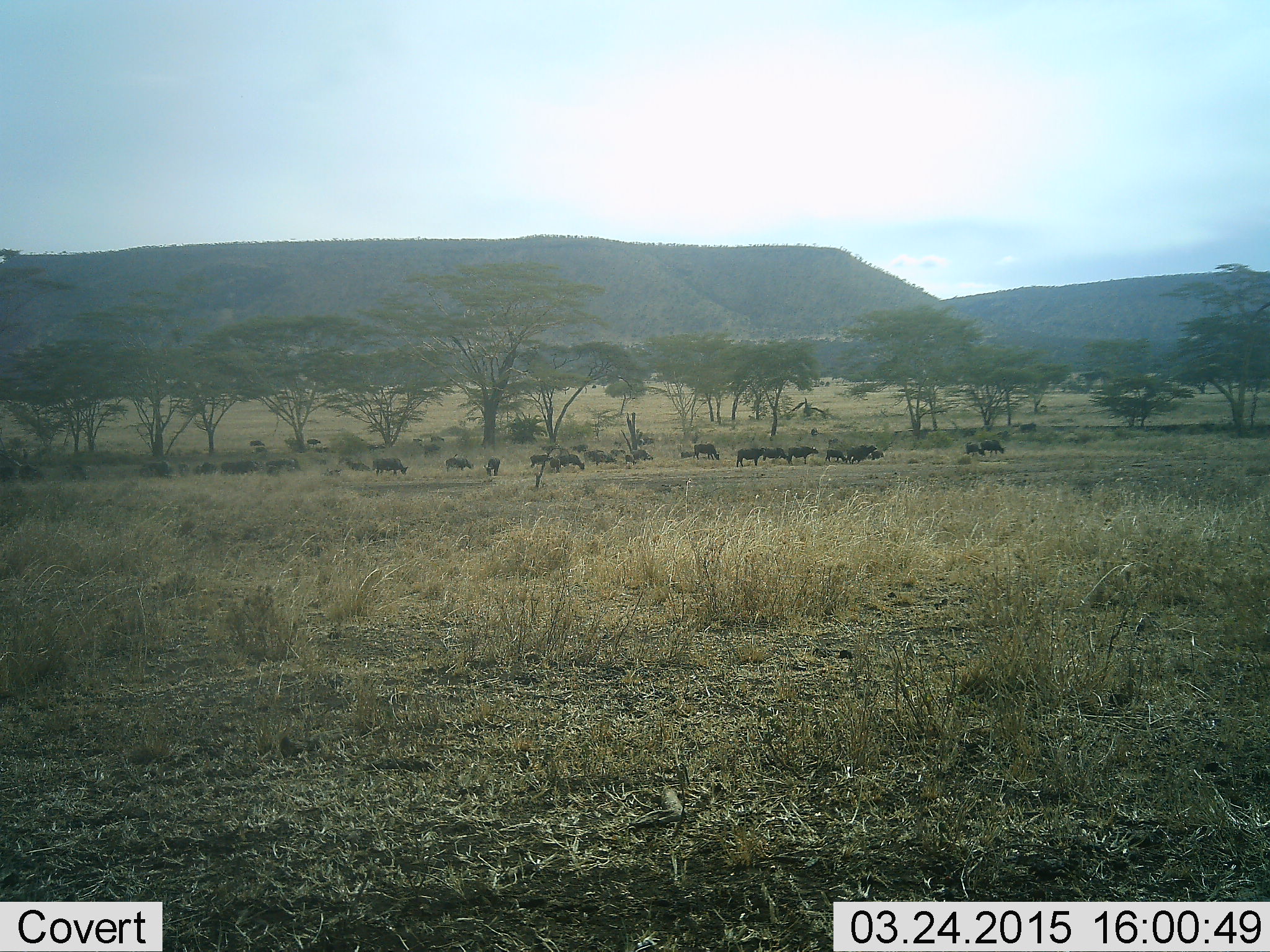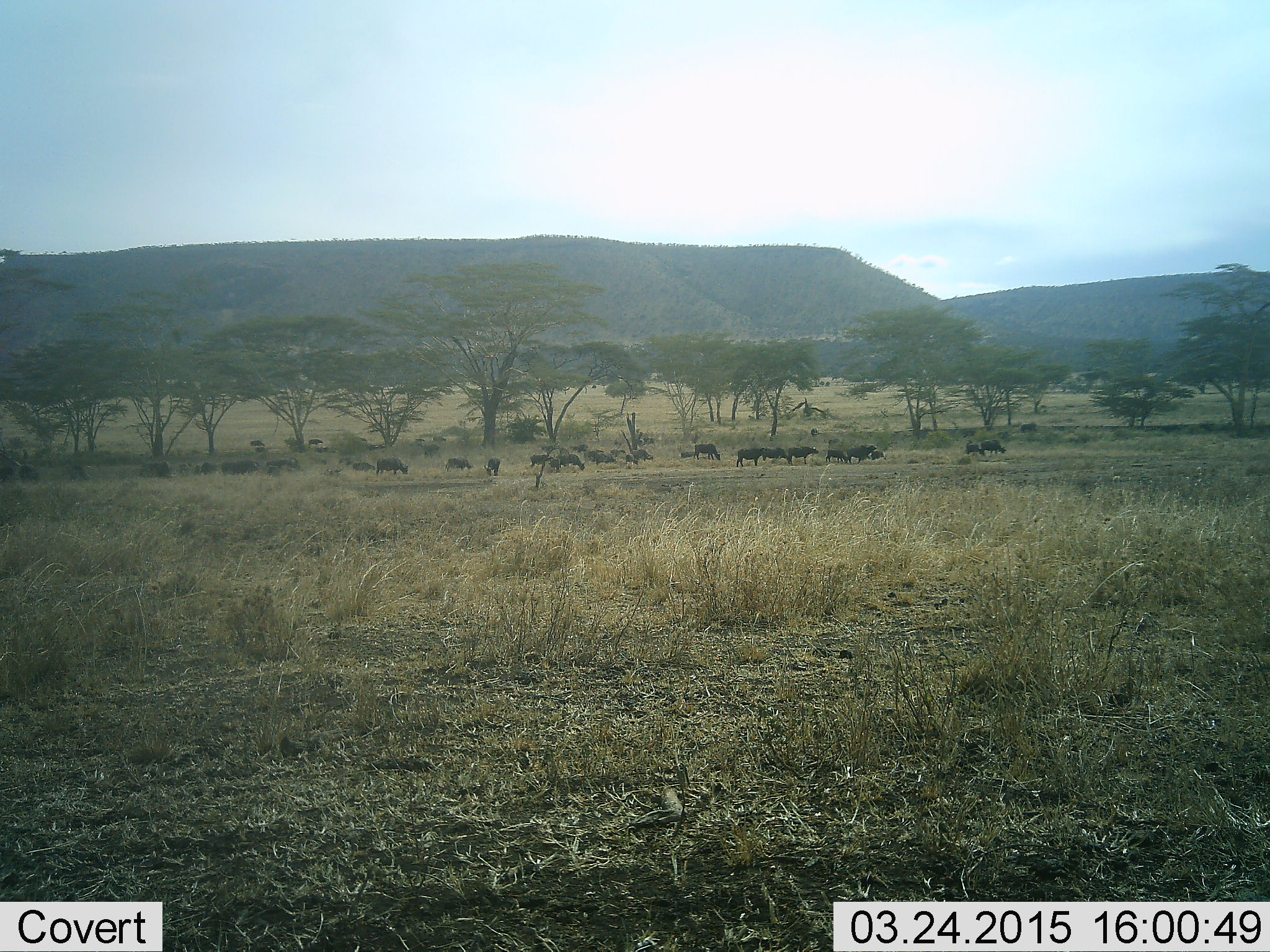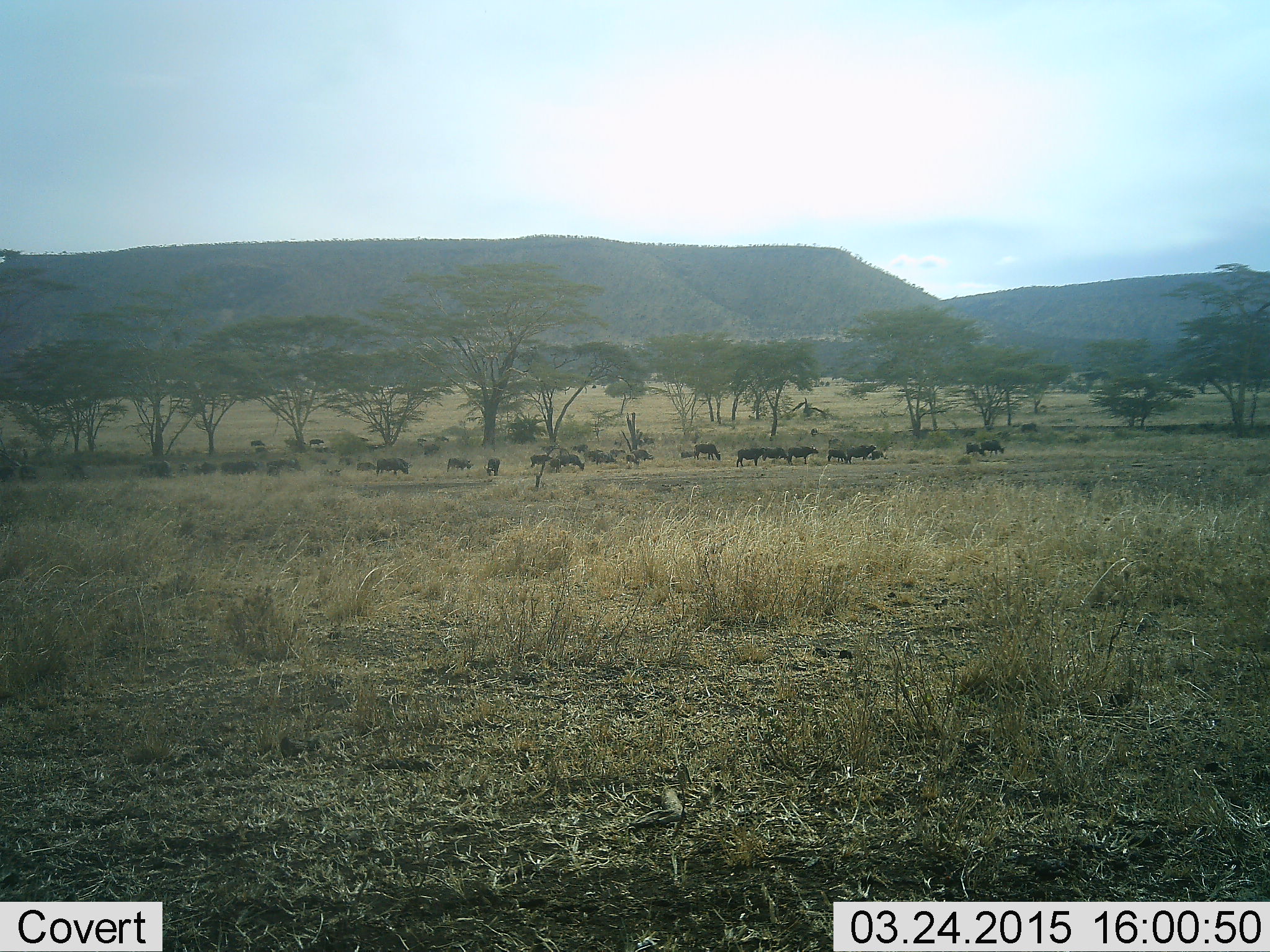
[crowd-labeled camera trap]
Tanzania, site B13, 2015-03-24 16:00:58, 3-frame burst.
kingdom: Animalia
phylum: Chordata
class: Mammalia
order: Artiodactyla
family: Bovidae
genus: Syncerus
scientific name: Syncerus caffer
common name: cape buffalo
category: buffalo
Buffalo (cape buffalo) (Syncerus caffer), count 11-50. Behavior (volunteer vote fractions): standing 70%, resting 10%, moving 40%, interacting 0%. Young present (vote fraction): 10%. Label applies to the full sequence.